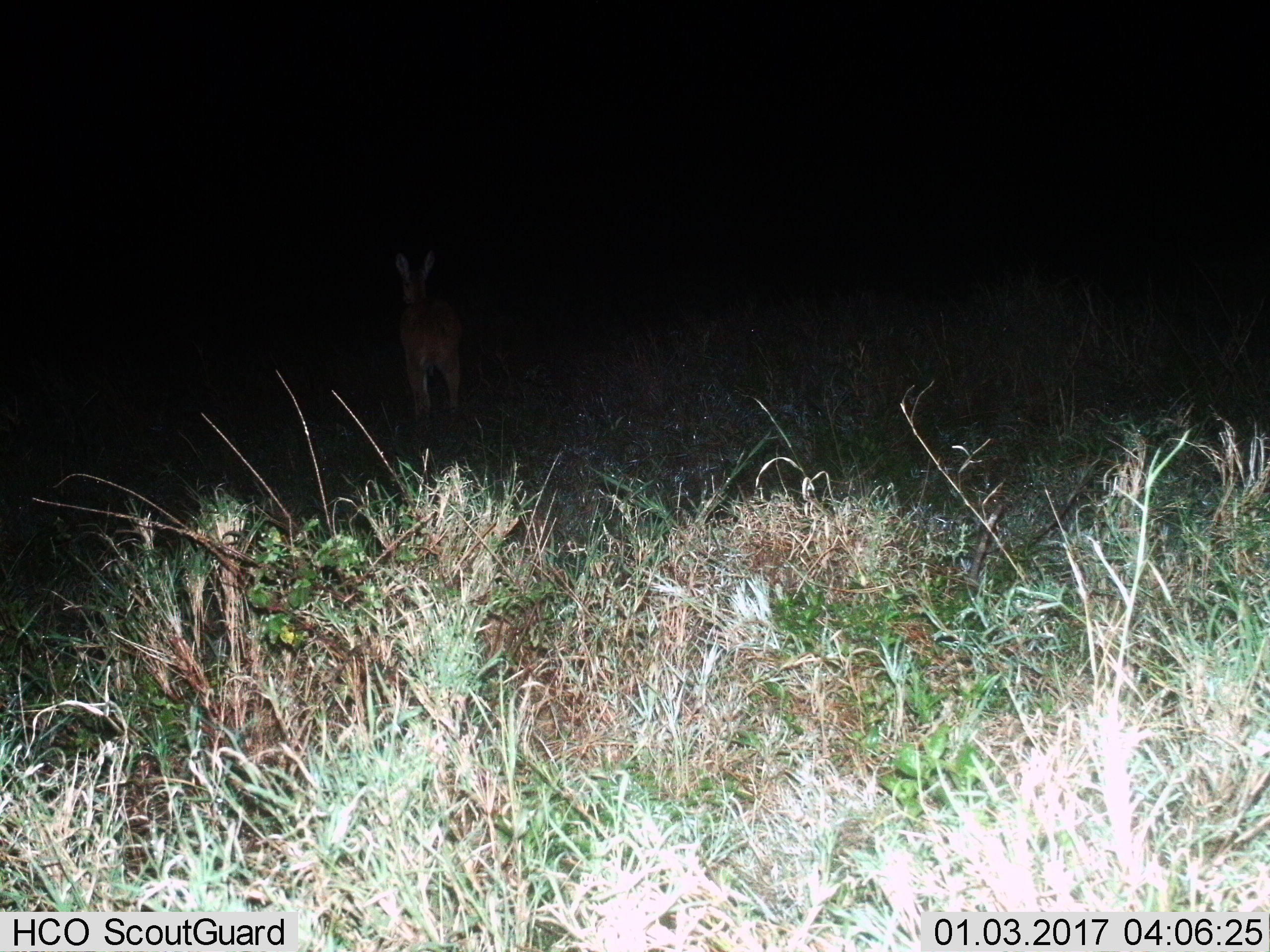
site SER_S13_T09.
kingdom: Animalia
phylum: Chordata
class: Mammalia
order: Artiodactyla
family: Bovidae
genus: Redunca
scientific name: Redunca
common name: reedbuck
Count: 1.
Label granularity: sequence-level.